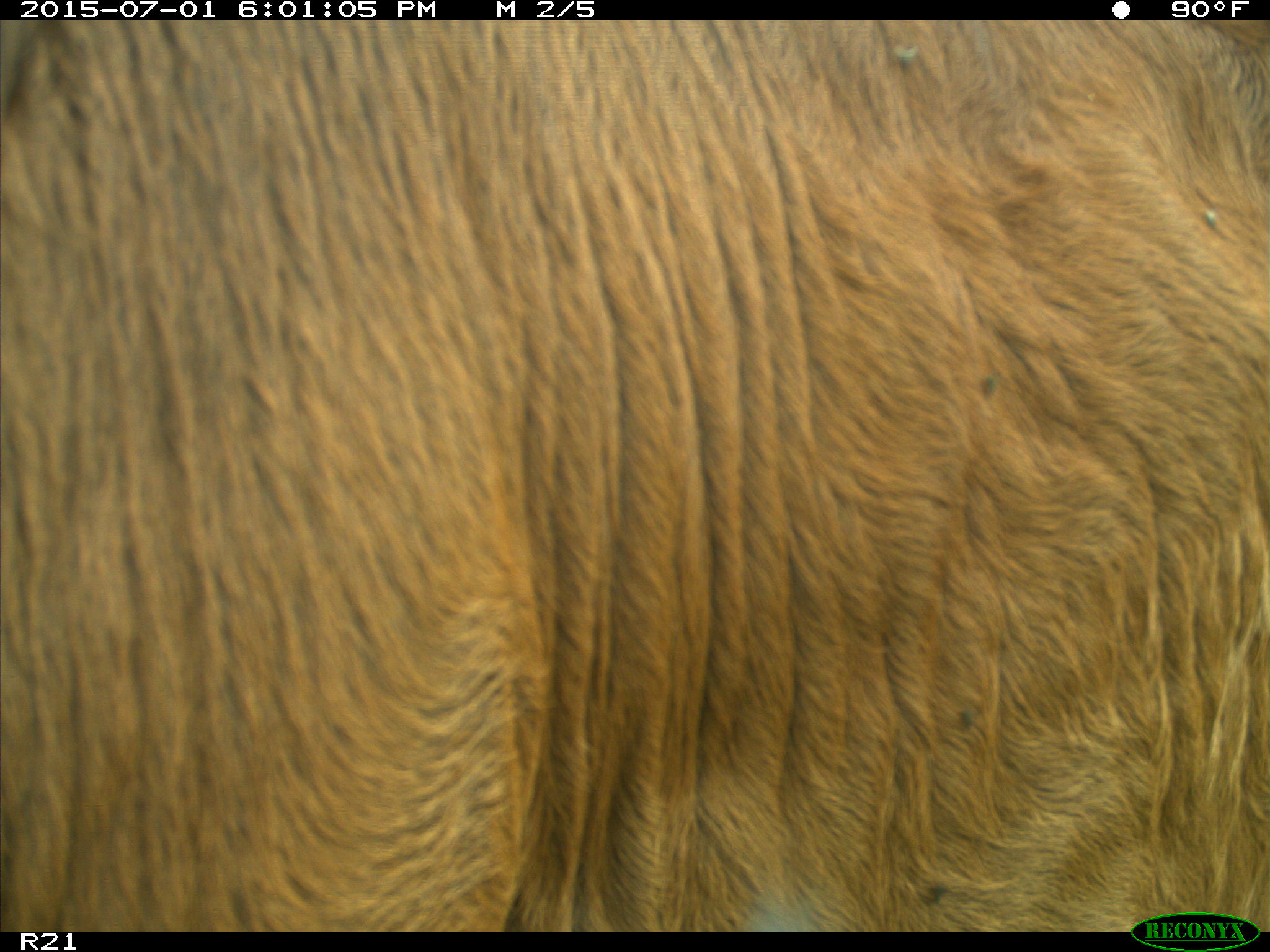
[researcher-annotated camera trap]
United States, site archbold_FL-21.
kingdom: Animalia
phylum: Chordata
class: Mammalia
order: Artiodactyla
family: Bovidae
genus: Bos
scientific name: Bos taurus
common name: domestic cow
Bos taurus (domestic cow).